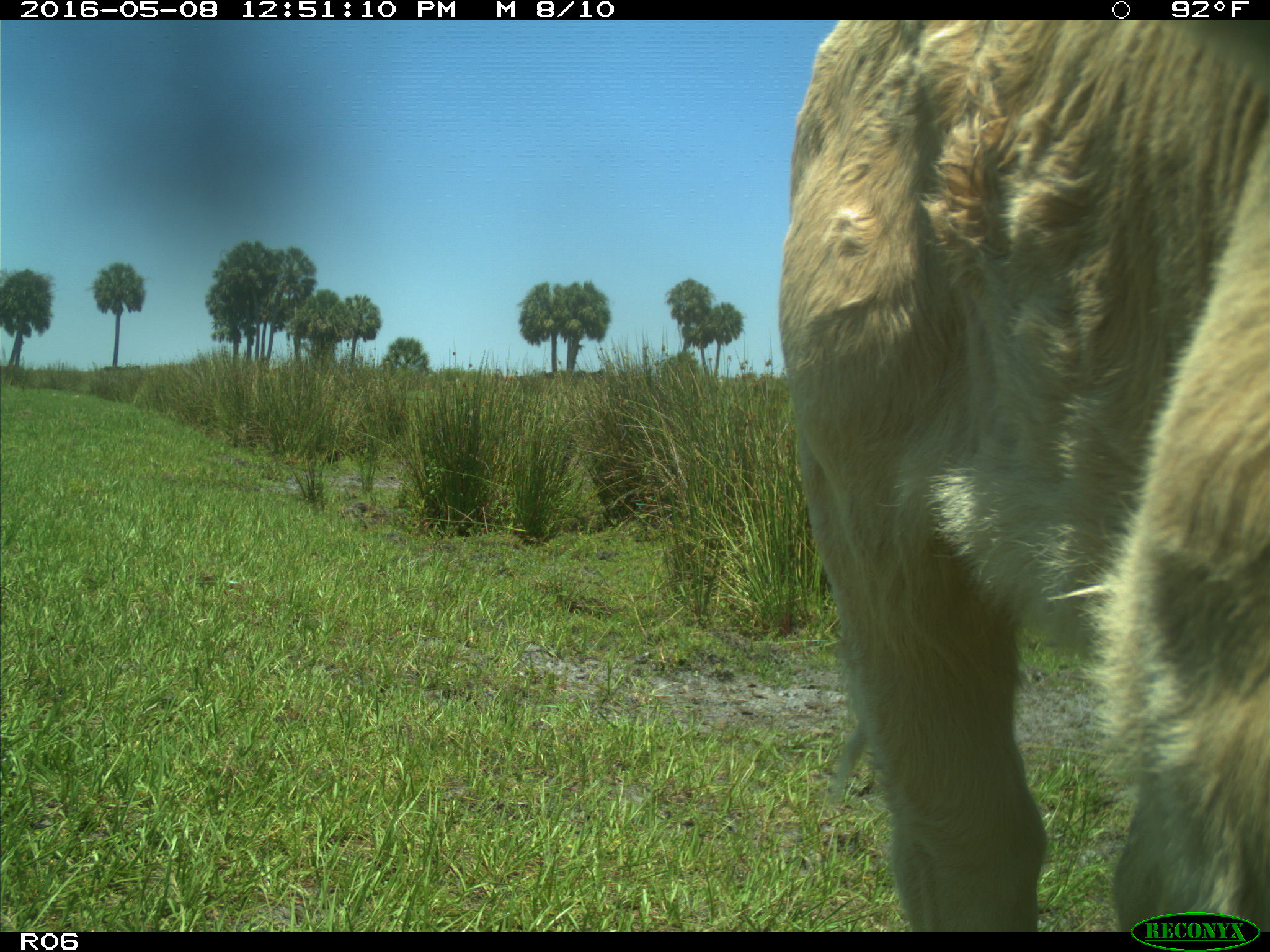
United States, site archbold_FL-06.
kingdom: Animalia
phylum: Chordata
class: Mammalia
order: Artiodactyla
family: Bovidae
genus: Bos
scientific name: Bos taurus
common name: domestic cow